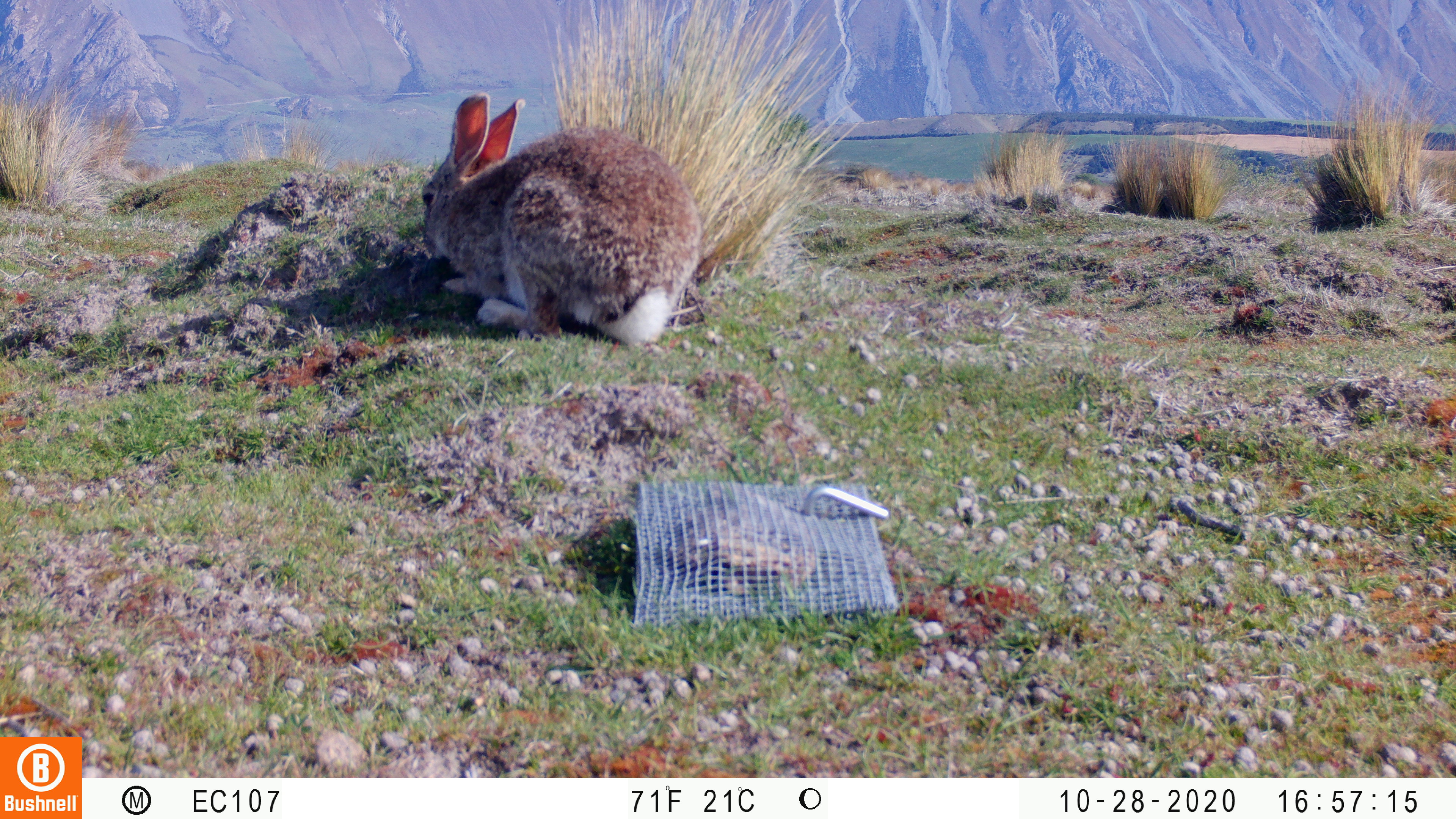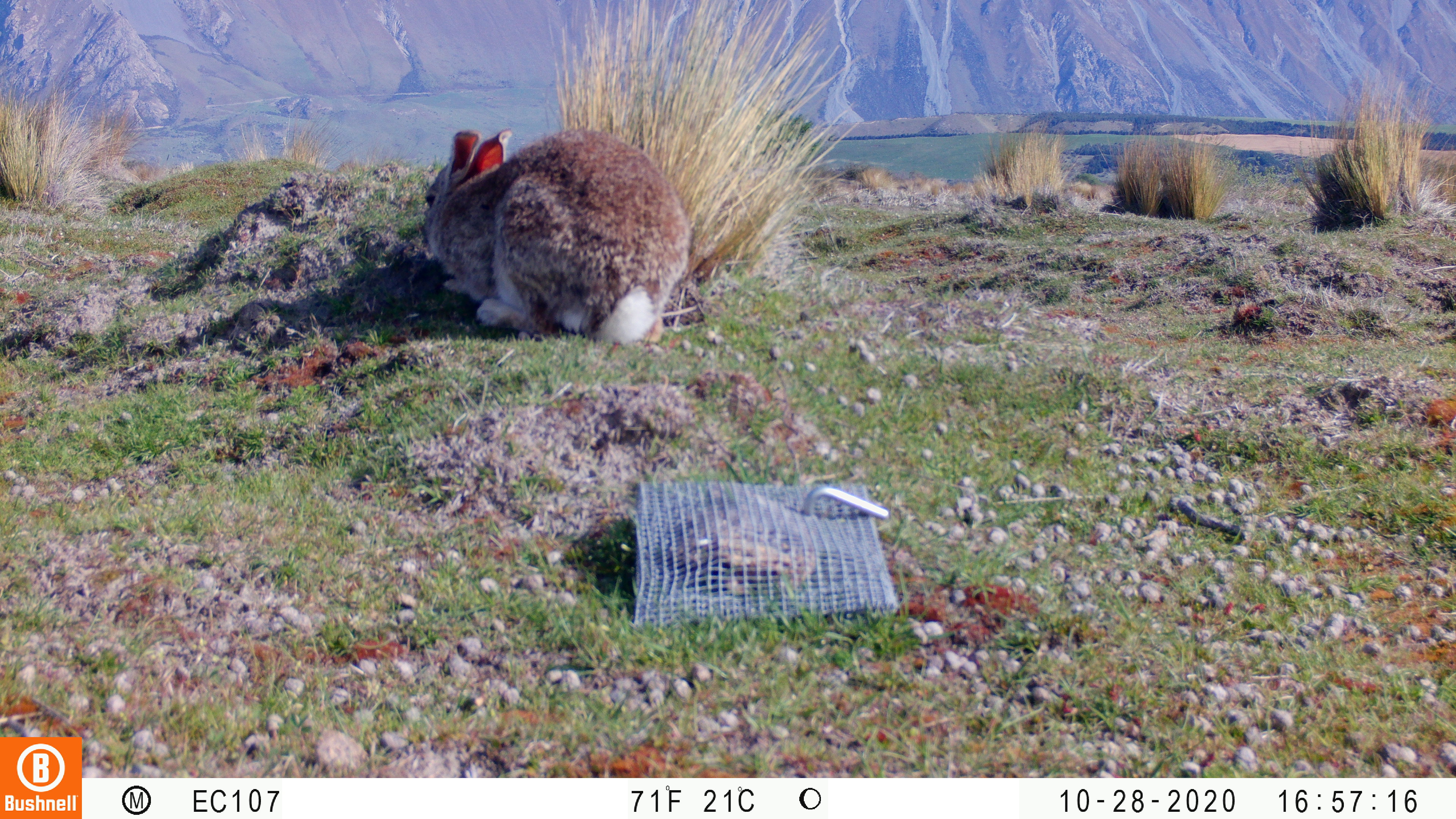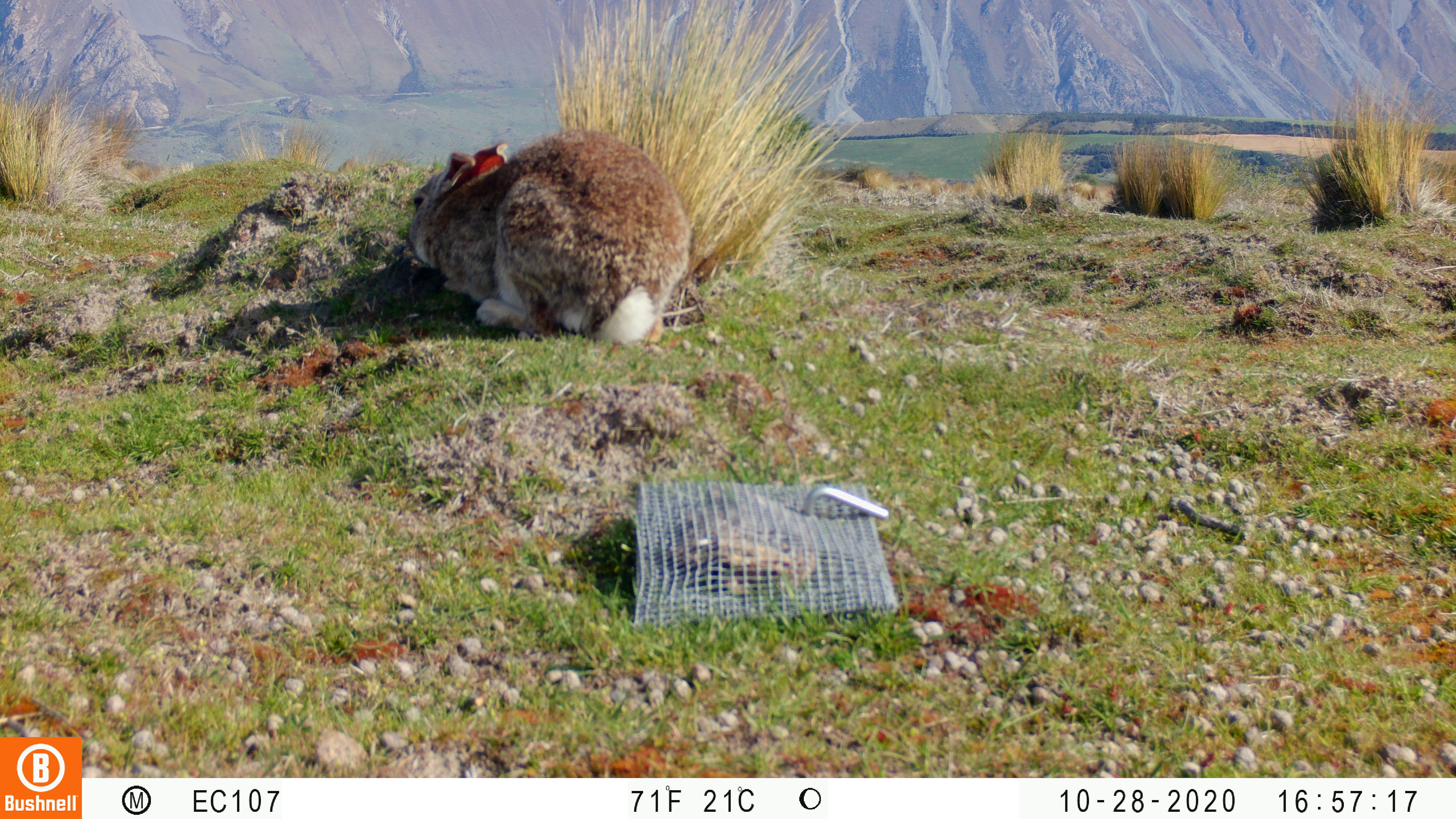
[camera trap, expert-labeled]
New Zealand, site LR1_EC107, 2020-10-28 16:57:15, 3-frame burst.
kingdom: Animalia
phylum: Chordata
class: Mammalia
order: Lagomorpha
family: Leporidae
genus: Oryctolagus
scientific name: Oryctolagus cuniculus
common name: european rabbit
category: rabbit